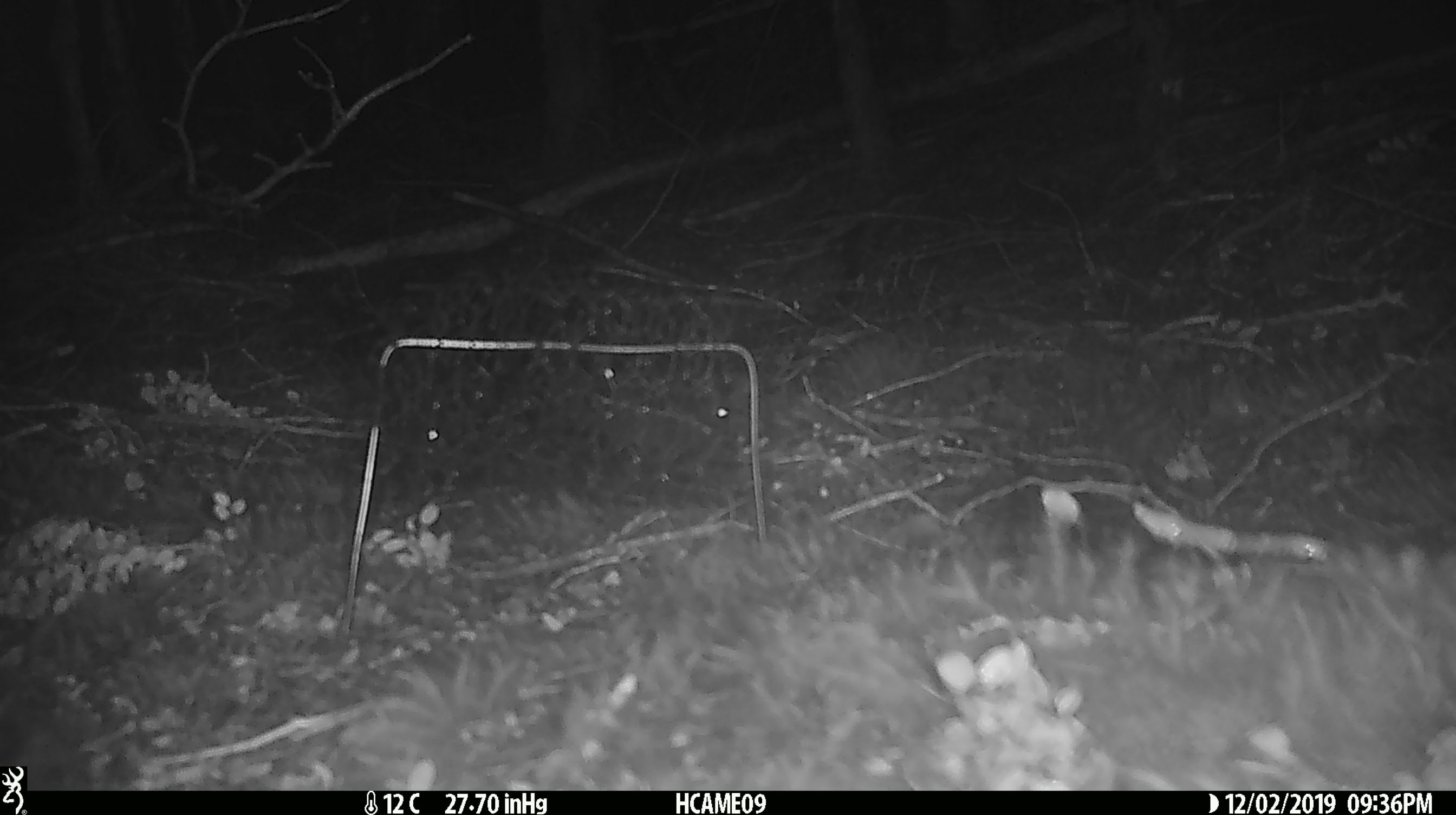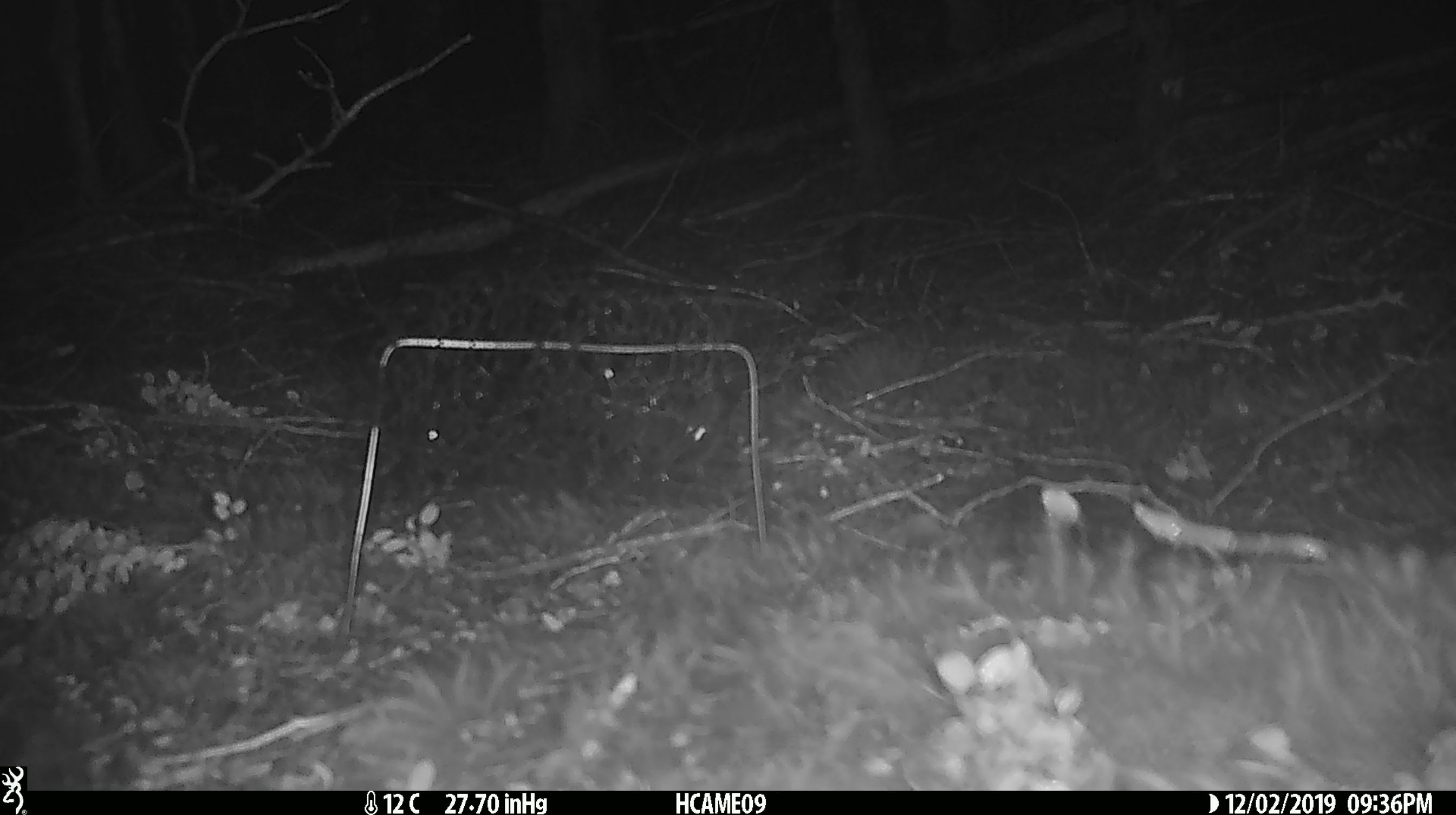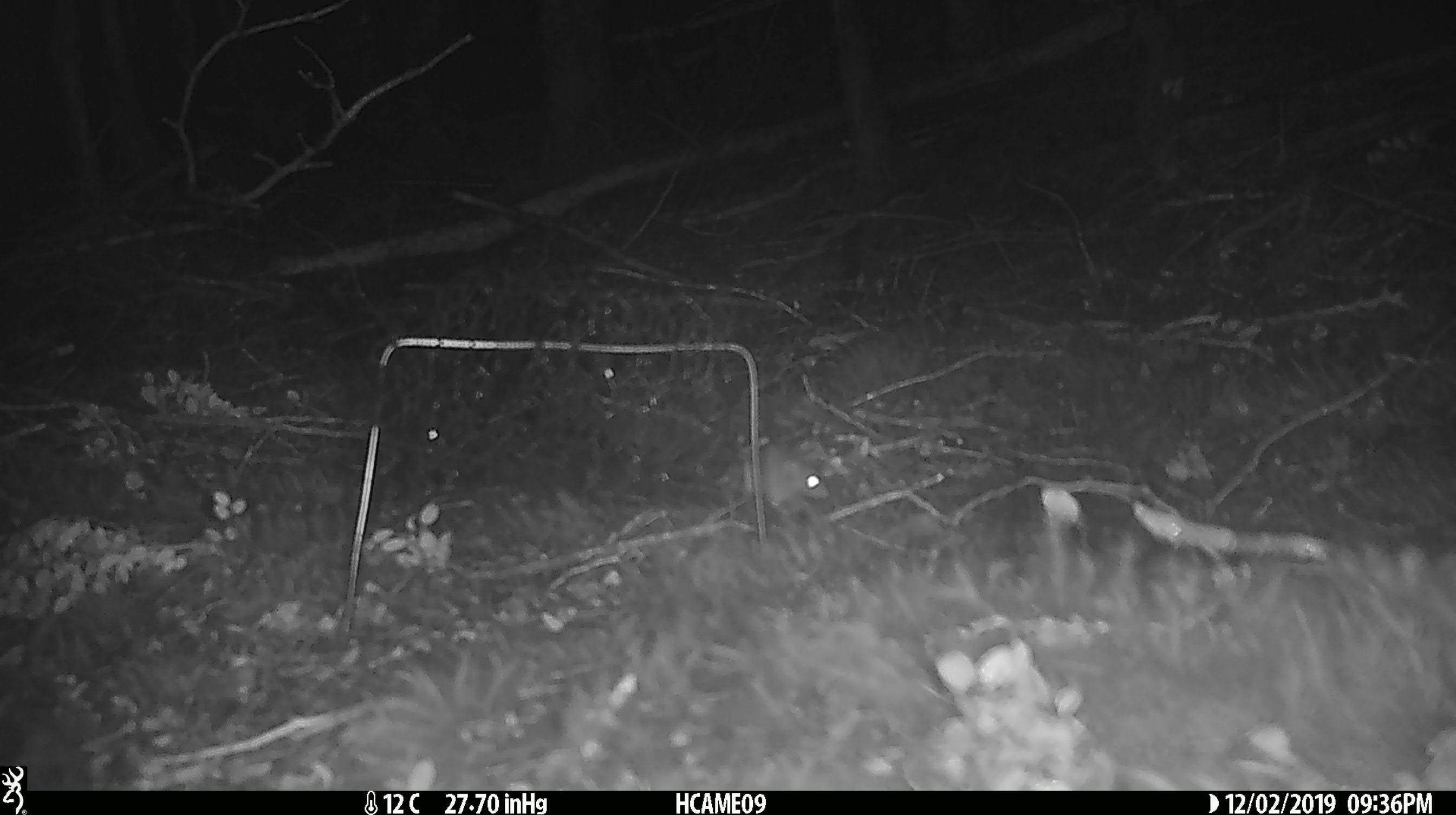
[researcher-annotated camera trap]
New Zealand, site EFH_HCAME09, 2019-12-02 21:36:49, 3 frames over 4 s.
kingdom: Animalia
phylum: Chordata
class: Mammalia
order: Rodentia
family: Muridae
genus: Mus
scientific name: Mus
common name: mouse